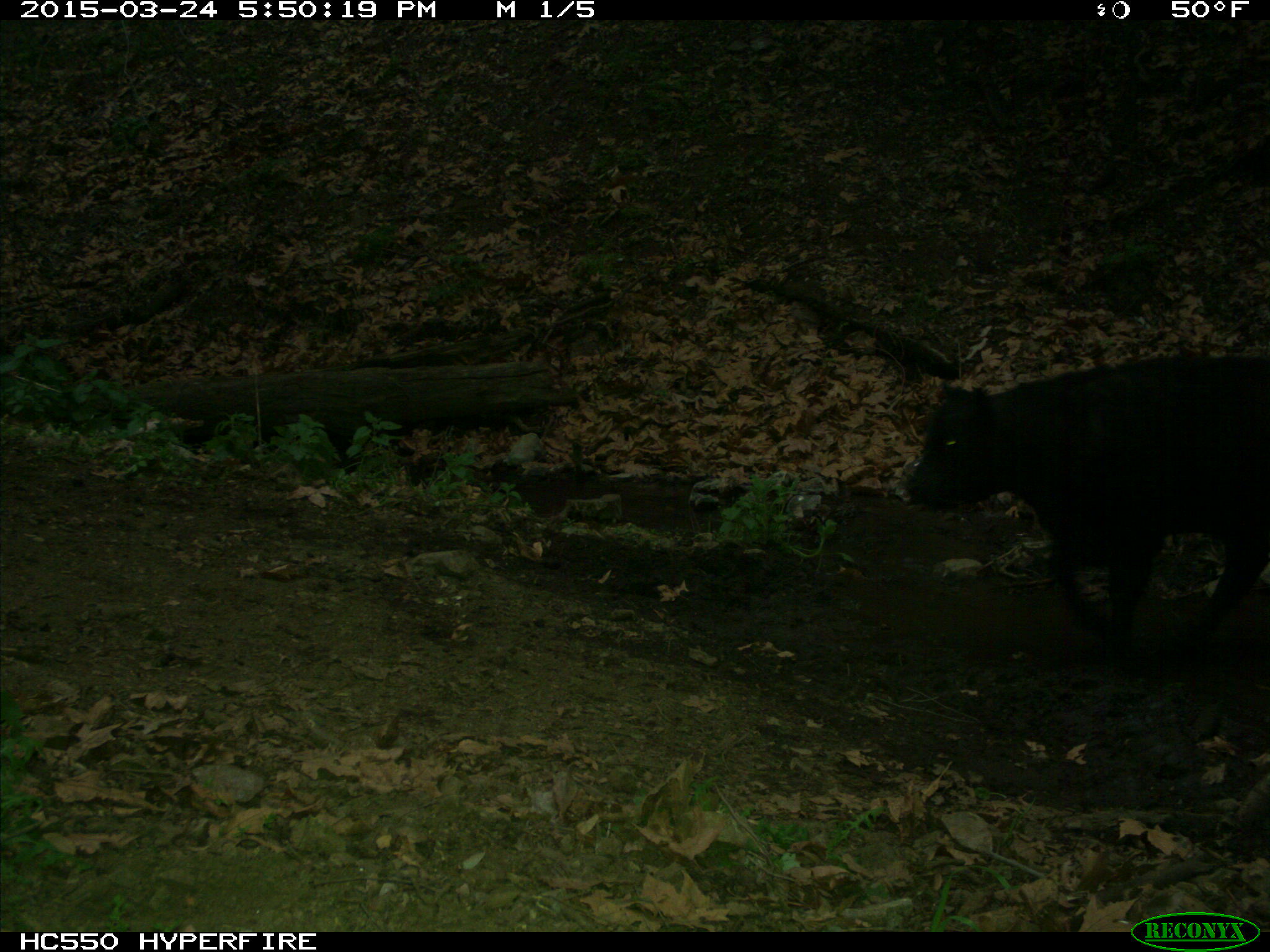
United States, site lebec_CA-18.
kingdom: Animalia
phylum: Chordata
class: Mammalia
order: Artiodactyla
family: Bovidae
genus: Bos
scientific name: Bos taurus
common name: domestic cow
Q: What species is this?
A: Bos taurus (domestic cow).